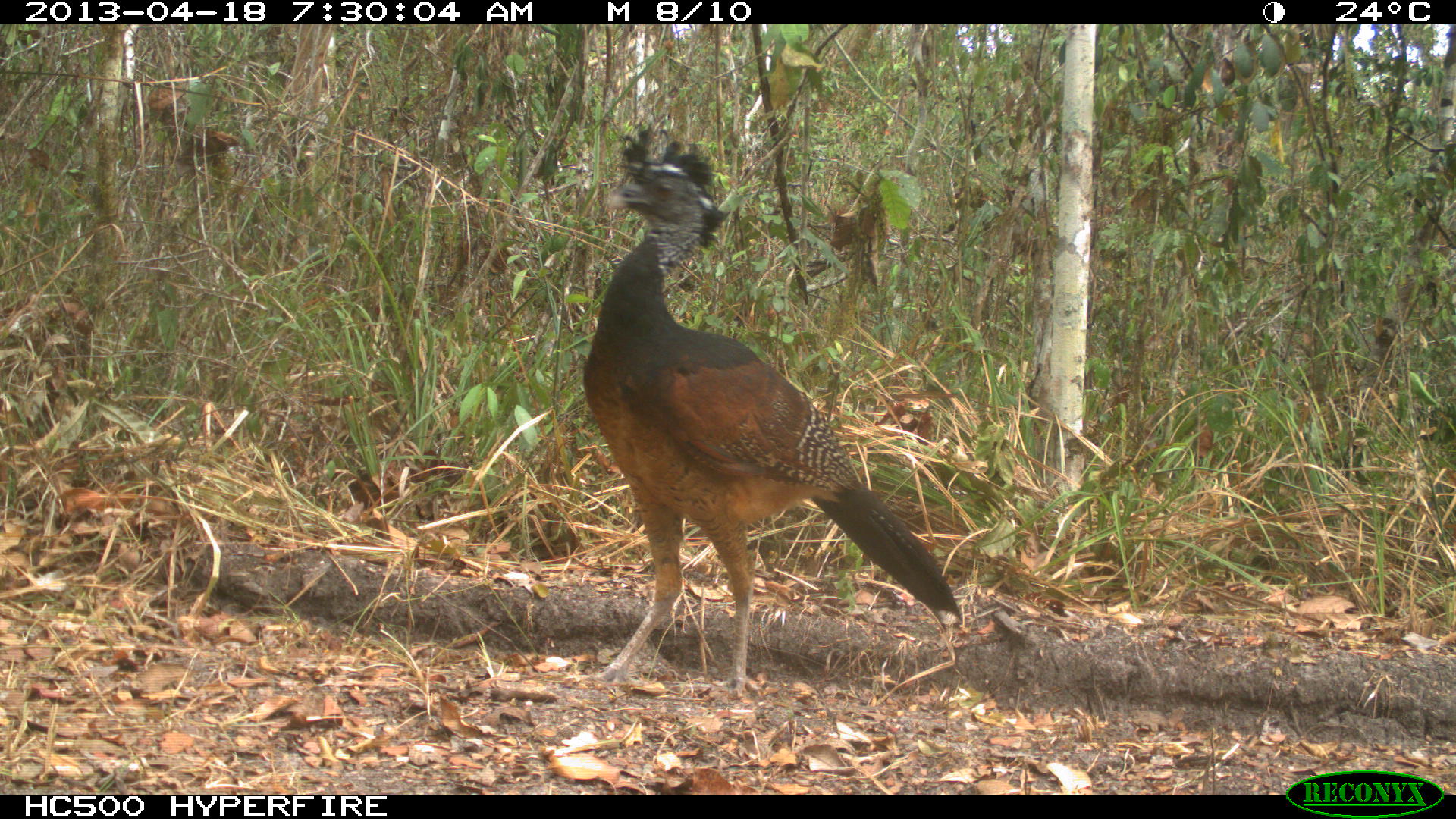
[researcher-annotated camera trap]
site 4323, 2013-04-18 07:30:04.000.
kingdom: Animalia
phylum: Chordata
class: Aves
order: Galliformes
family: Cracidae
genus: Crax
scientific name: Crax rubra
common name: great curassow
Crax rubra (great curassow), count 3.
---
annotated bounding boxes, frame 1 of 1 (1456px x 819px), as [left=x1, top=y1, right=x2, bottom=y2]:
crax rubra: [left=584, top=120, right=962, bottom=700]